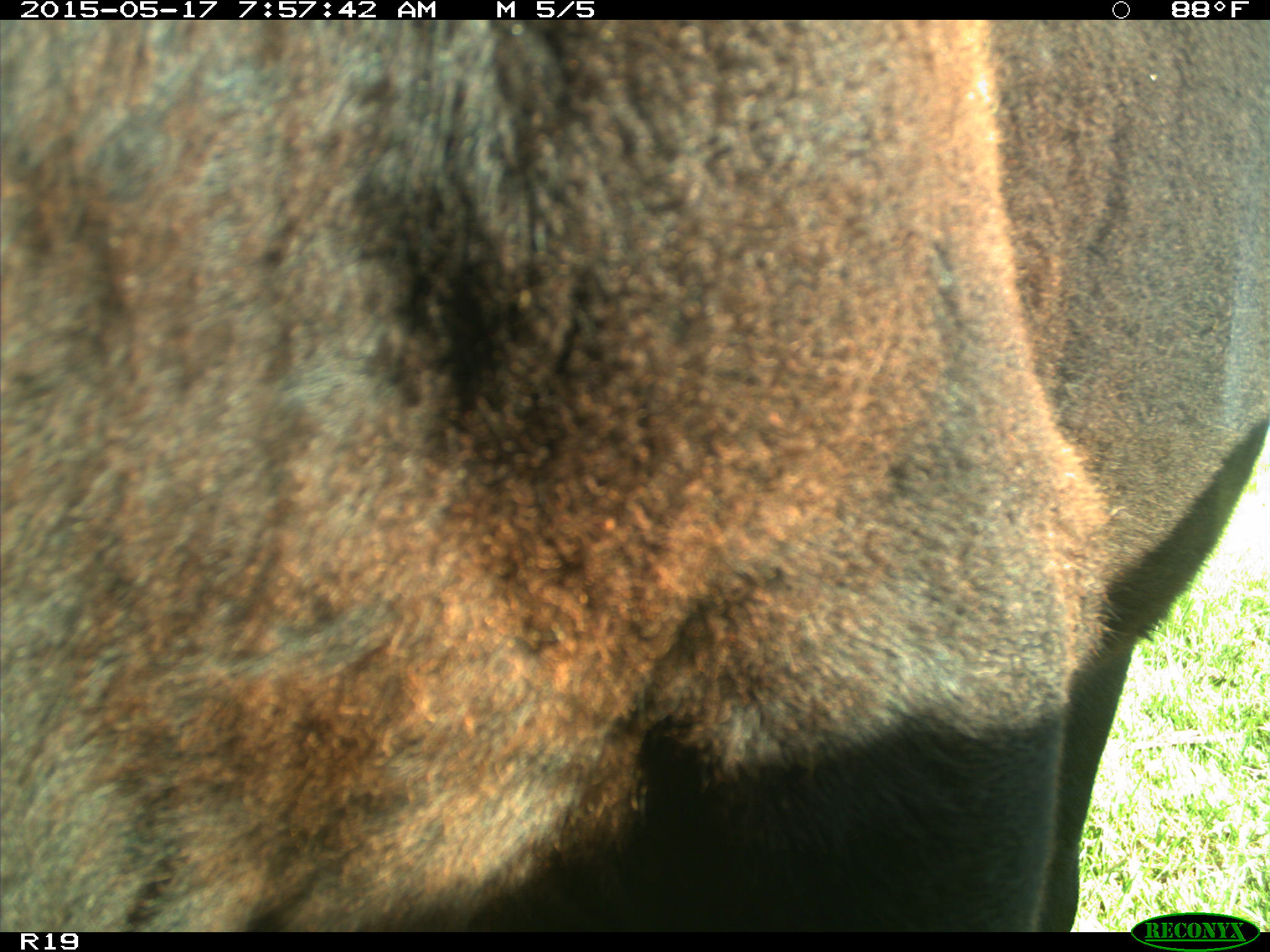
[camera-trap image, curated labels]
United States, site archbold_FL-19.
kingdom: Animalia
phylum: Chordata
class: Mammalia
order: Artiodactyla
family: Bovidae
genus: Bos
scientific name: Bos taurus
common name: domestic cow